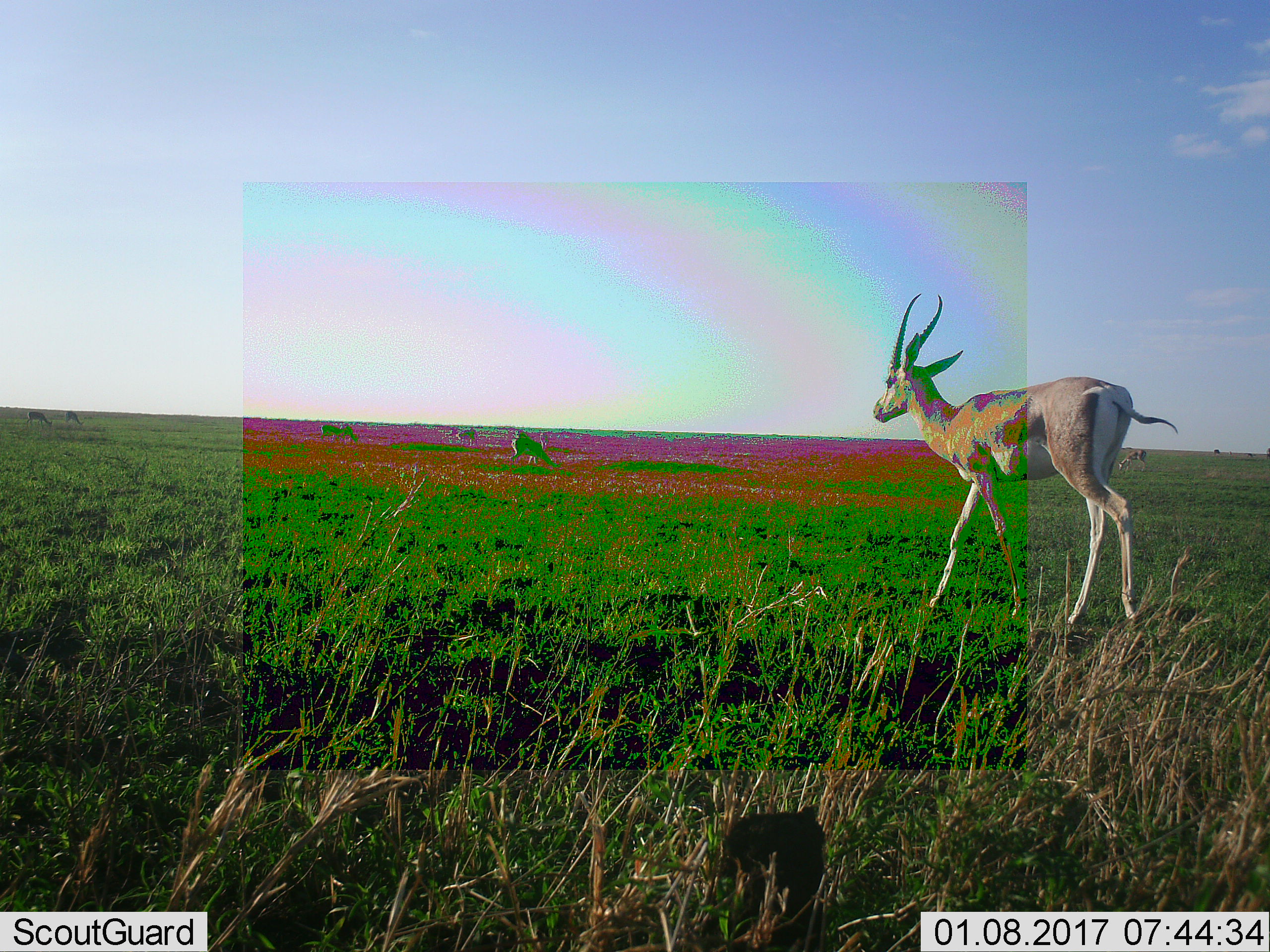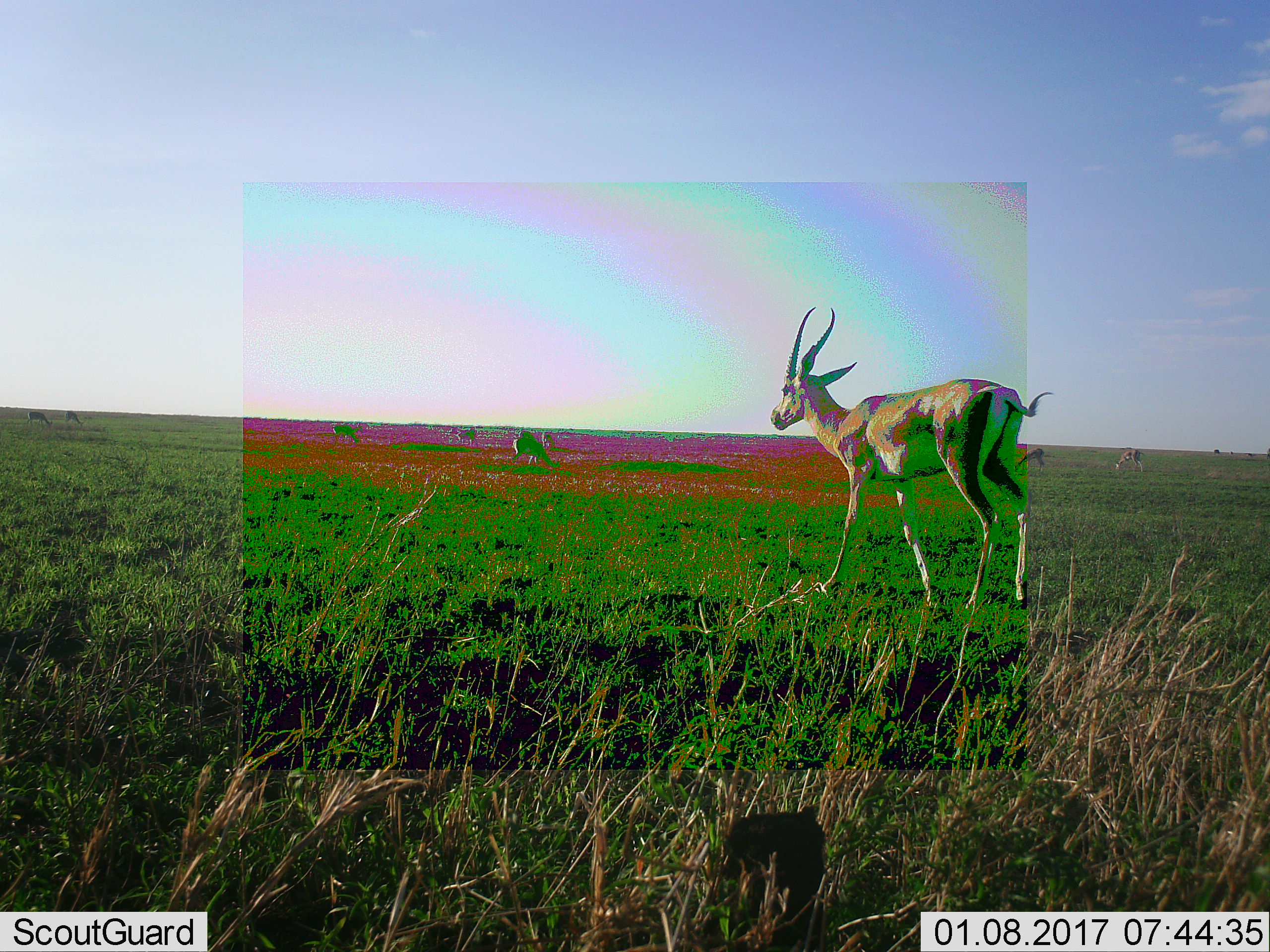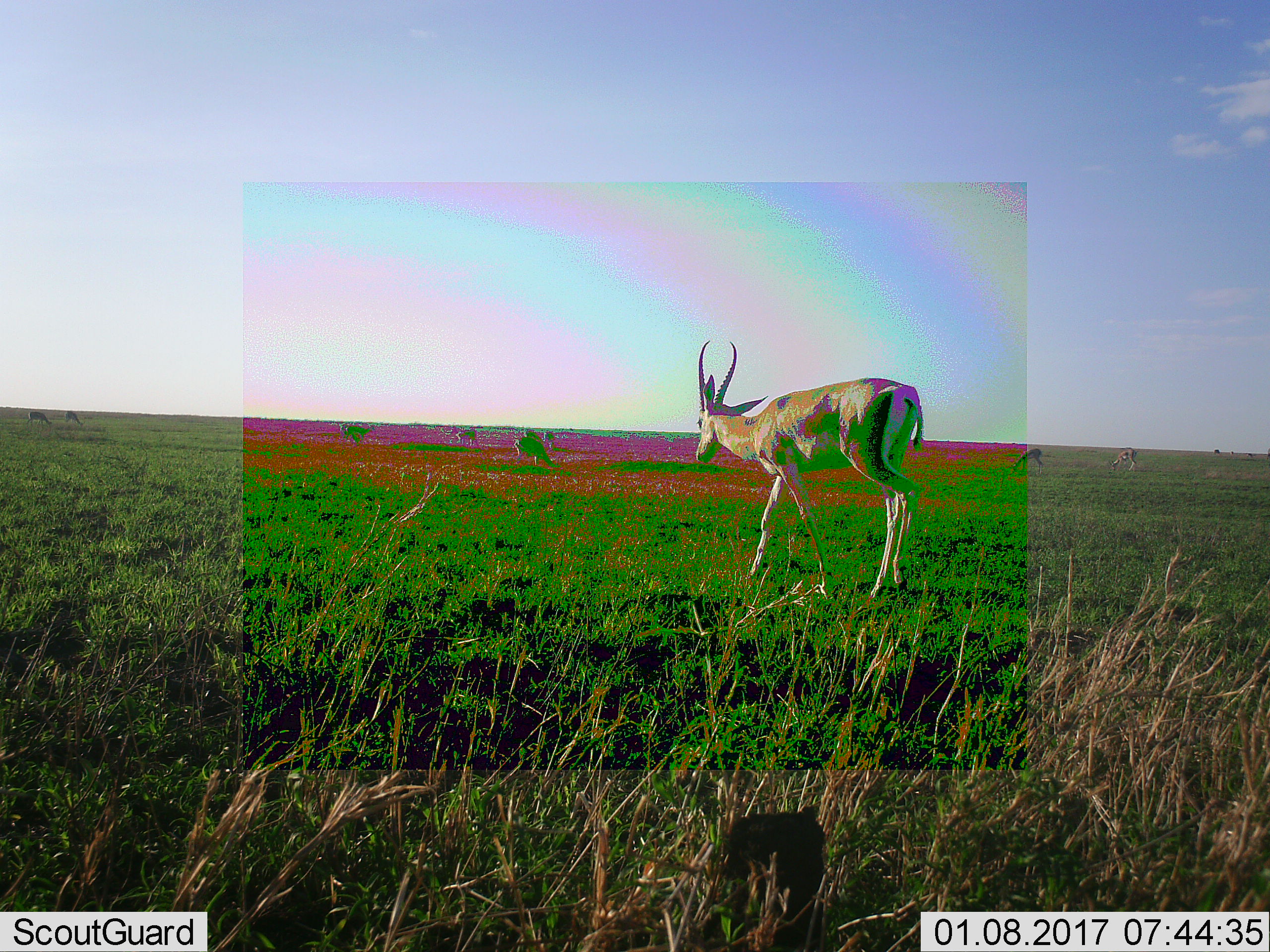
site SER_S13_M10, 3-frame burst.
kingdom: Animalia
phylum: Chordata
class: Mammalia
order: Artiodactyla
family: Bovidae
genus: Nanger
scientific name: Nanger granti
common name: grant's gazelle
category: gazellegrants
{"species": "gazellegrants (grant's gazelle) (Nanger granti)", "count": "1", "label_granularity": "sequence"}